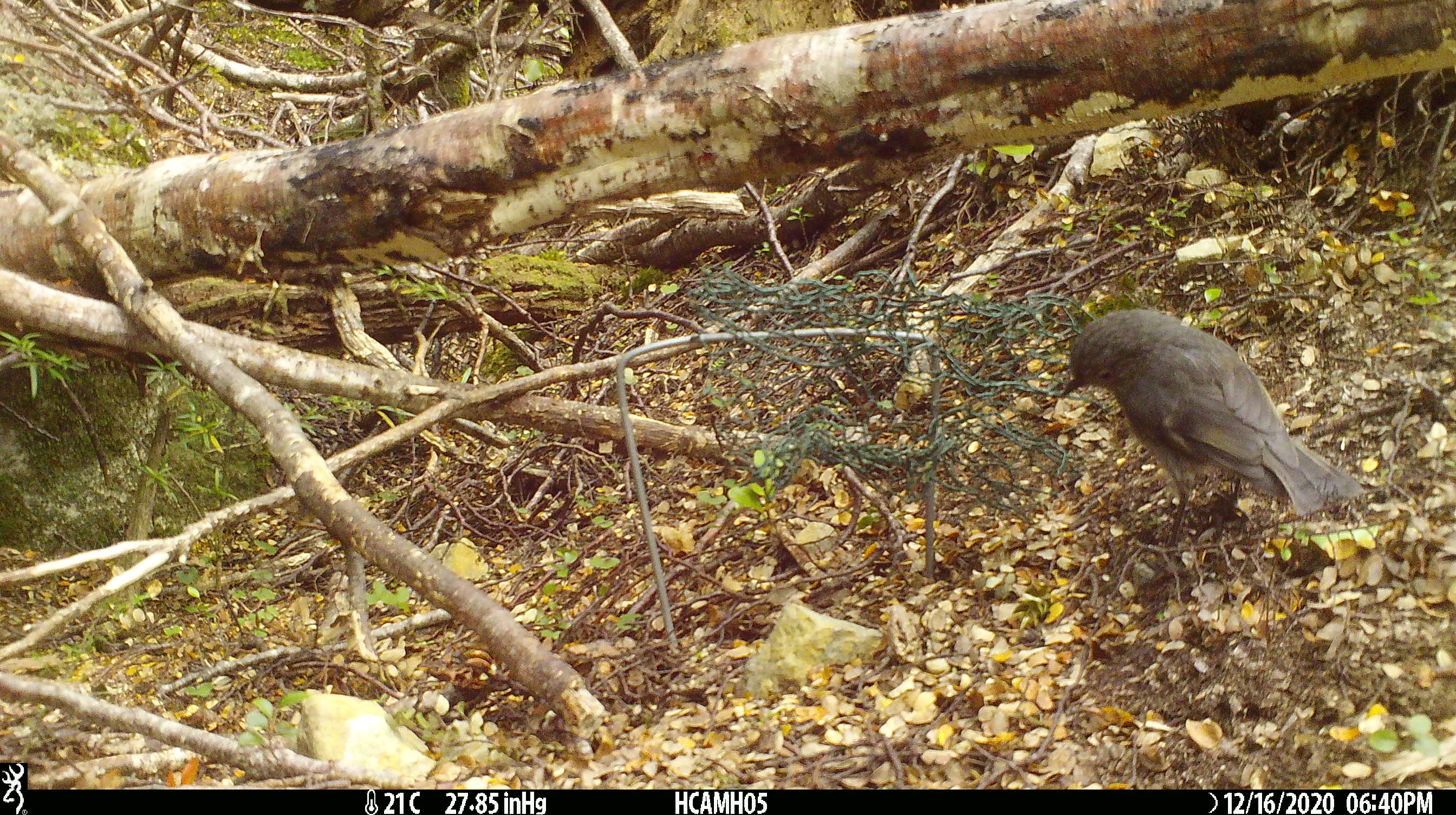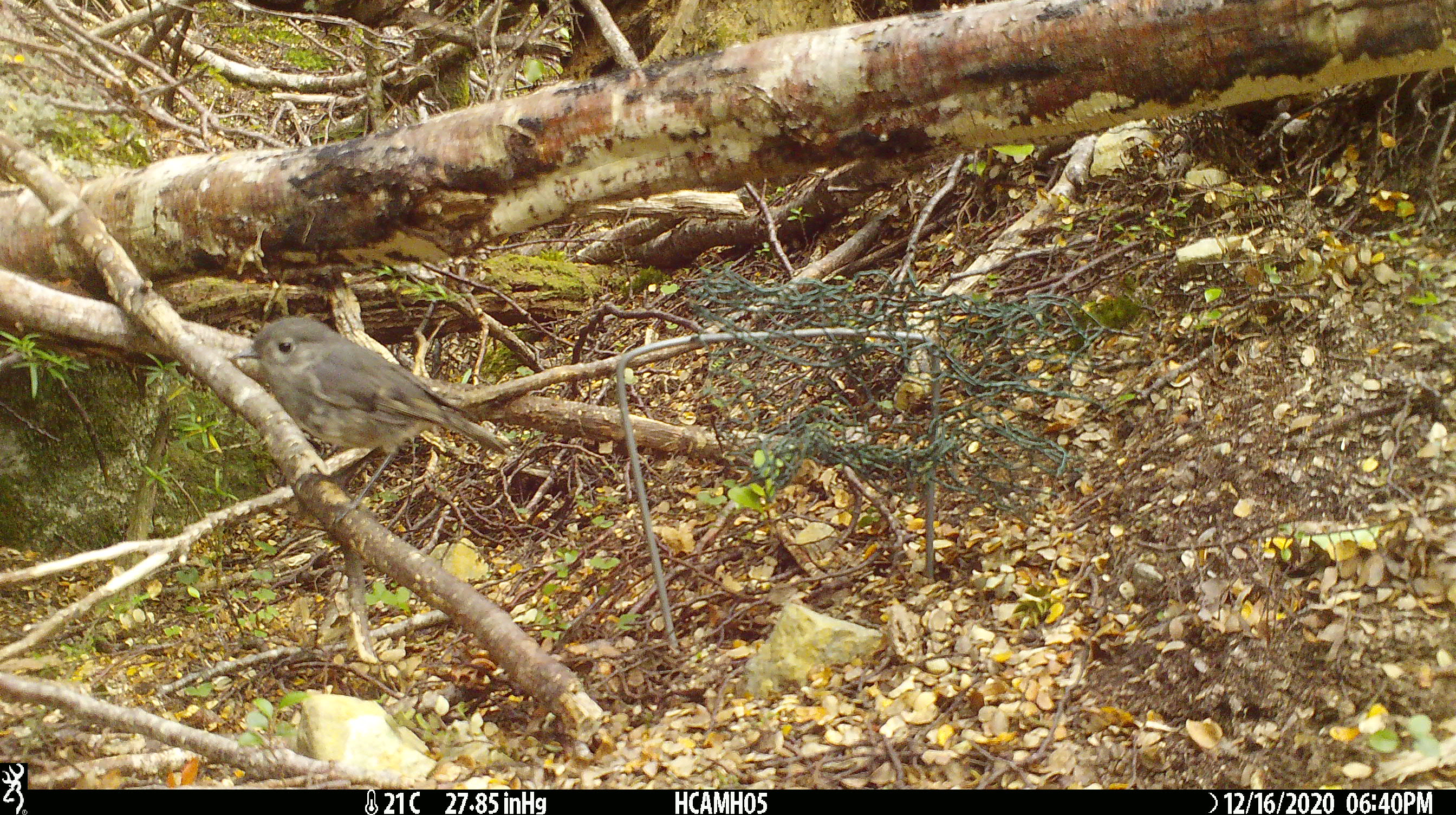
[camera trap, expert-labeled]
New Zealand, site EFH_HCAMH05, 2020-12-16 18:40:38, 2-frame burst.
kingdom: Animalia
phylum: Chordata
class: Aves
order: Passeriformes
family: Petroicidae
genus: Petroica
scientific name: Petroica australis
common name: new zealand robin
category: robin